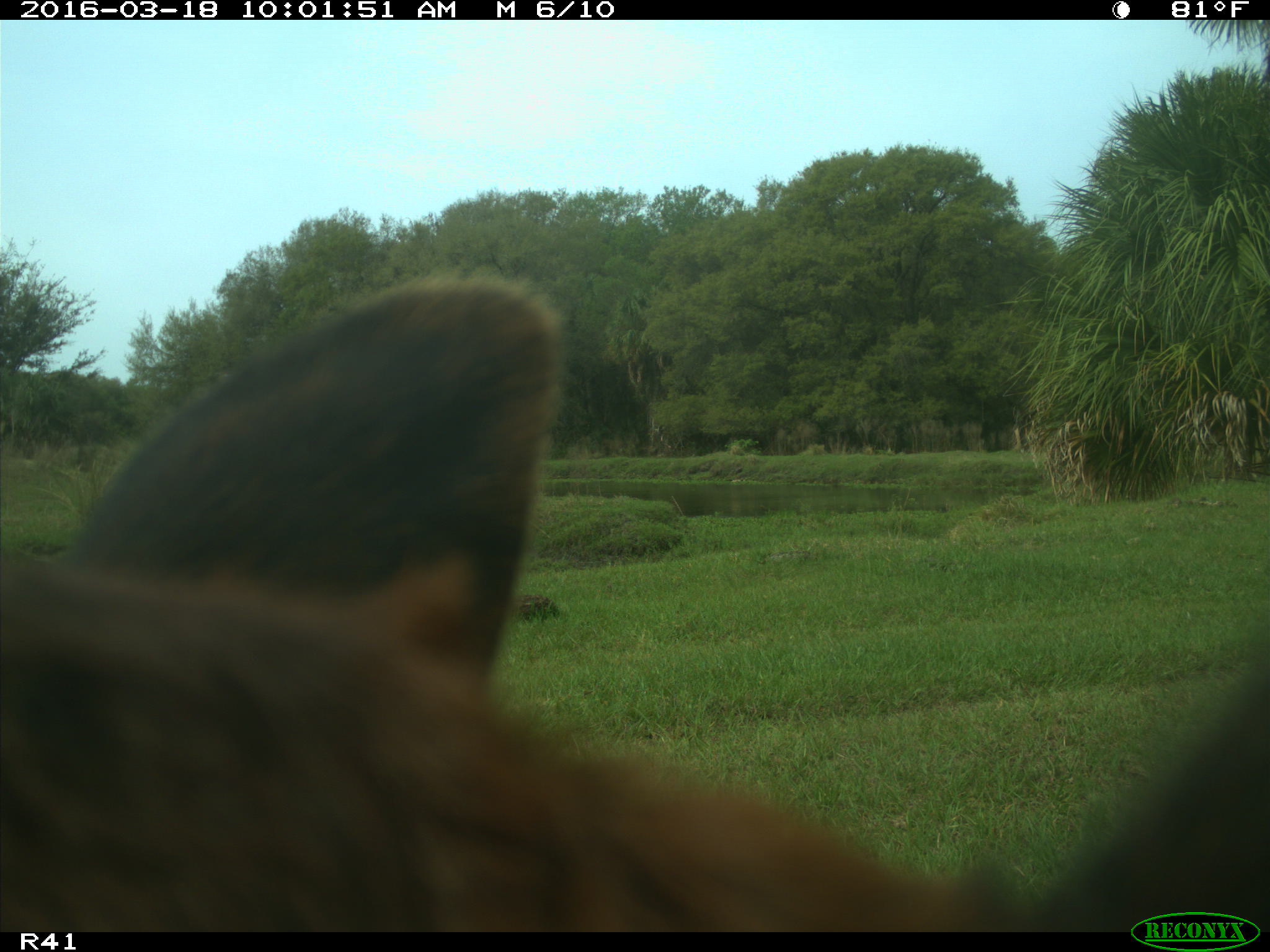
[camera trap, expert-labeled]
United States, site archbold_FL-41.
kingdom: Animalia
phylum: Chordata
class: Mammalia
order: Artiodactyla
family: Bovidae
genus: Bos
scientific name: Bos taurus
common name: domestic cow